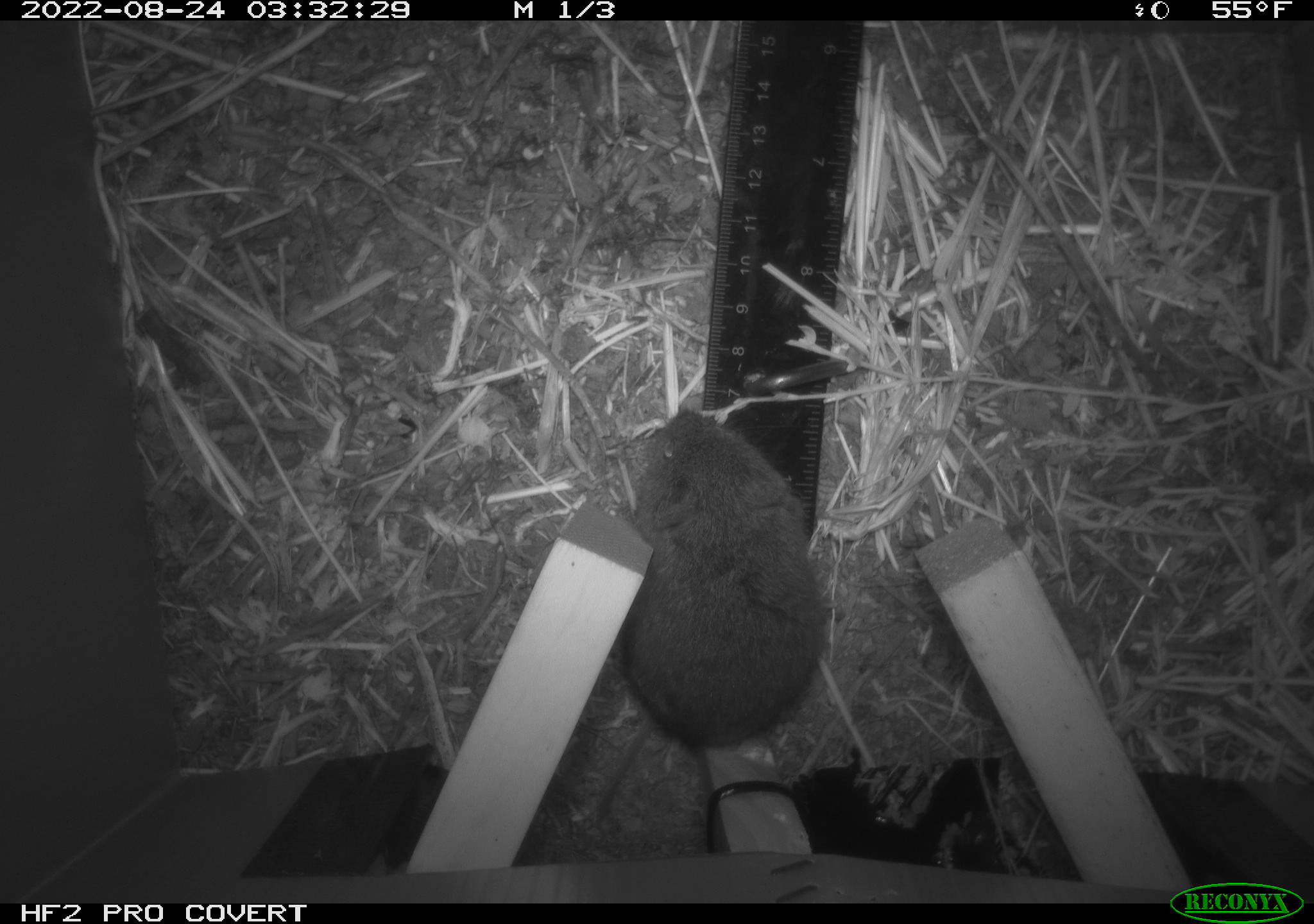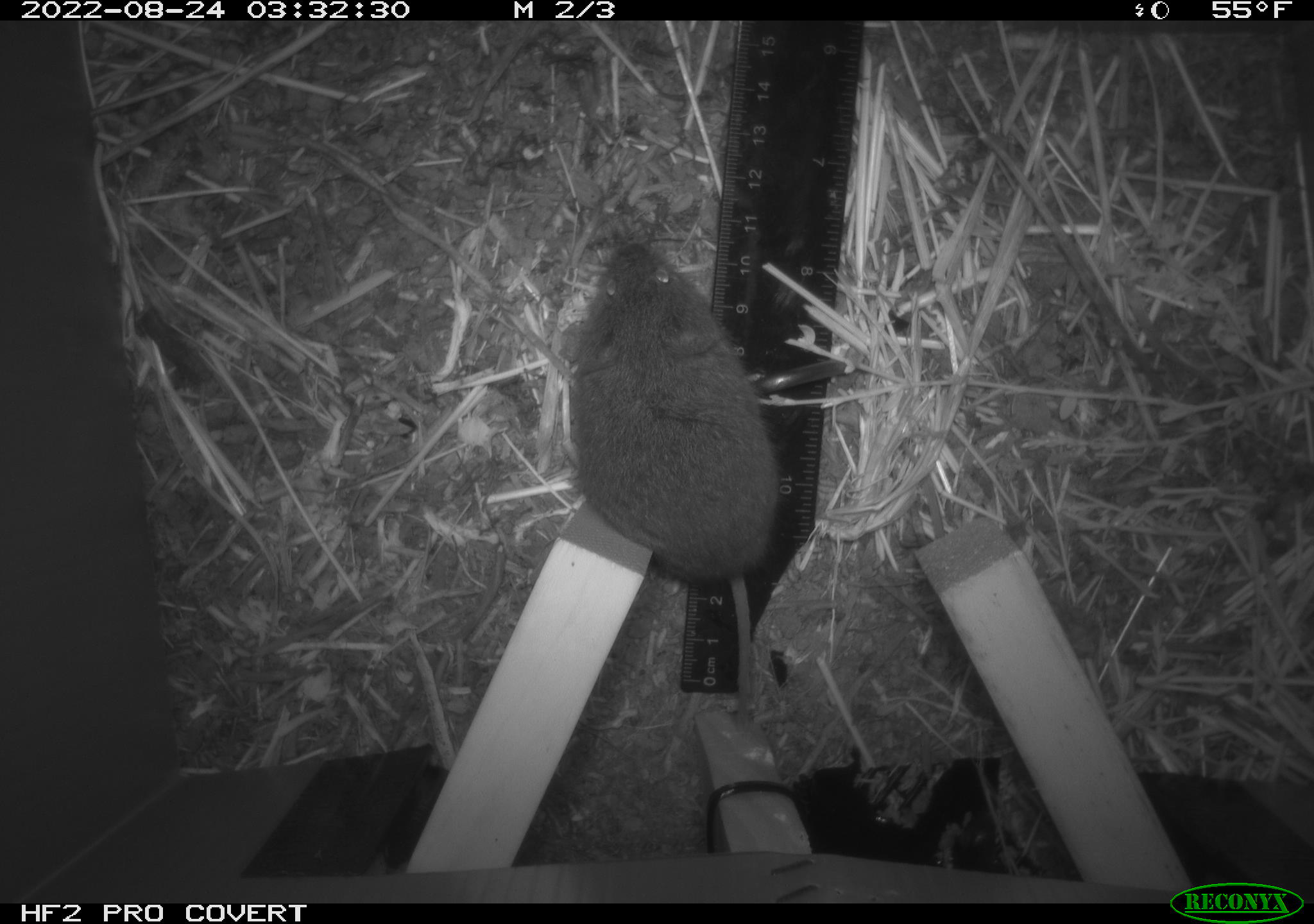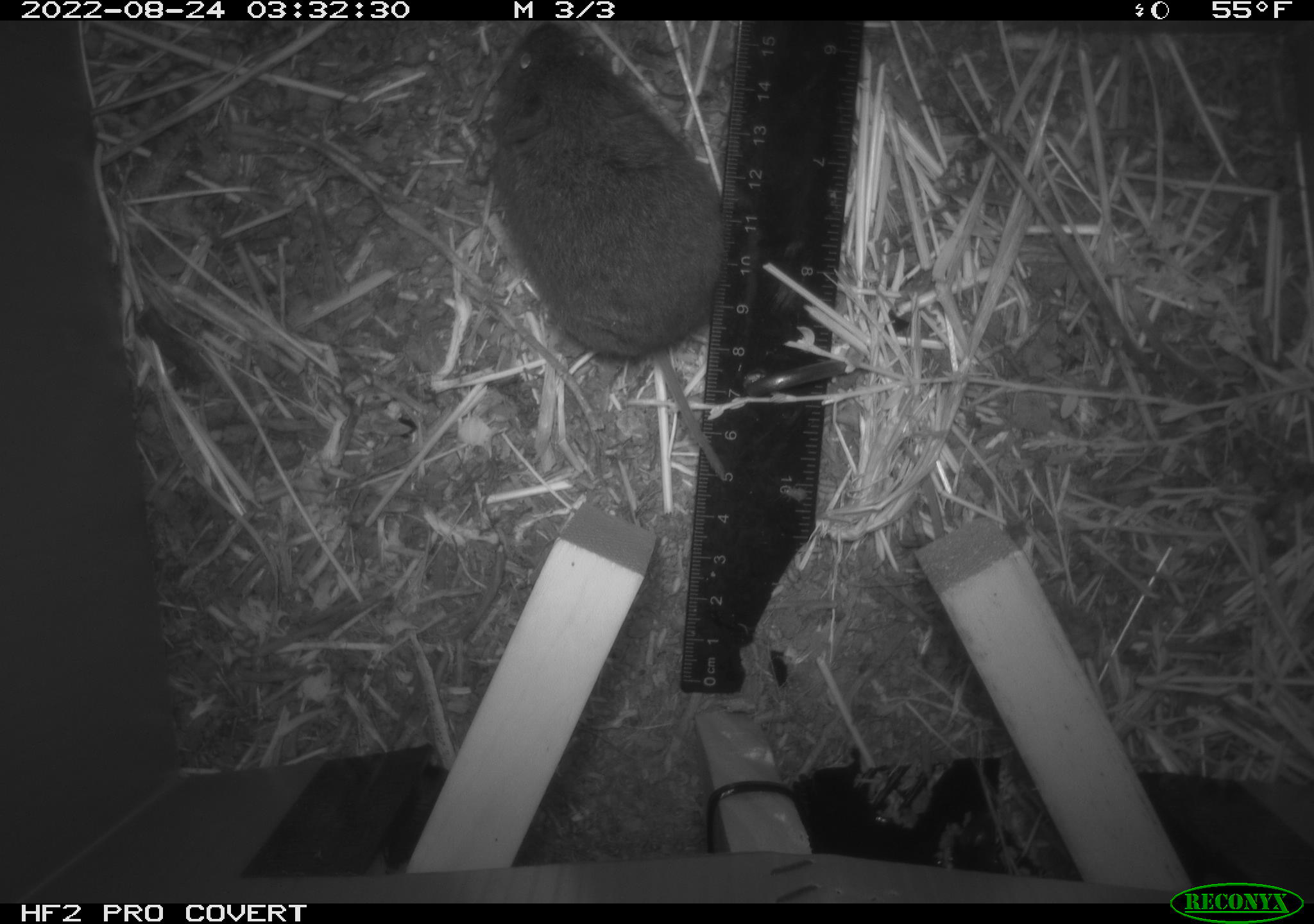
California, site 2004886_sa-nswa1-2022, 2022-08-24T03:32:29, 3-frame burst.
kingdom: Animalia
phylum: Chordata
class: Mammalia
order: Rodentia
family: Cricetidae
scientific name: Cricetidae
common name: hamsters, voles, lemmings, and allies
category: cricetidae family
Cricetidae family (hamsters, voles, lemmings, and allies) (Cricetidae).